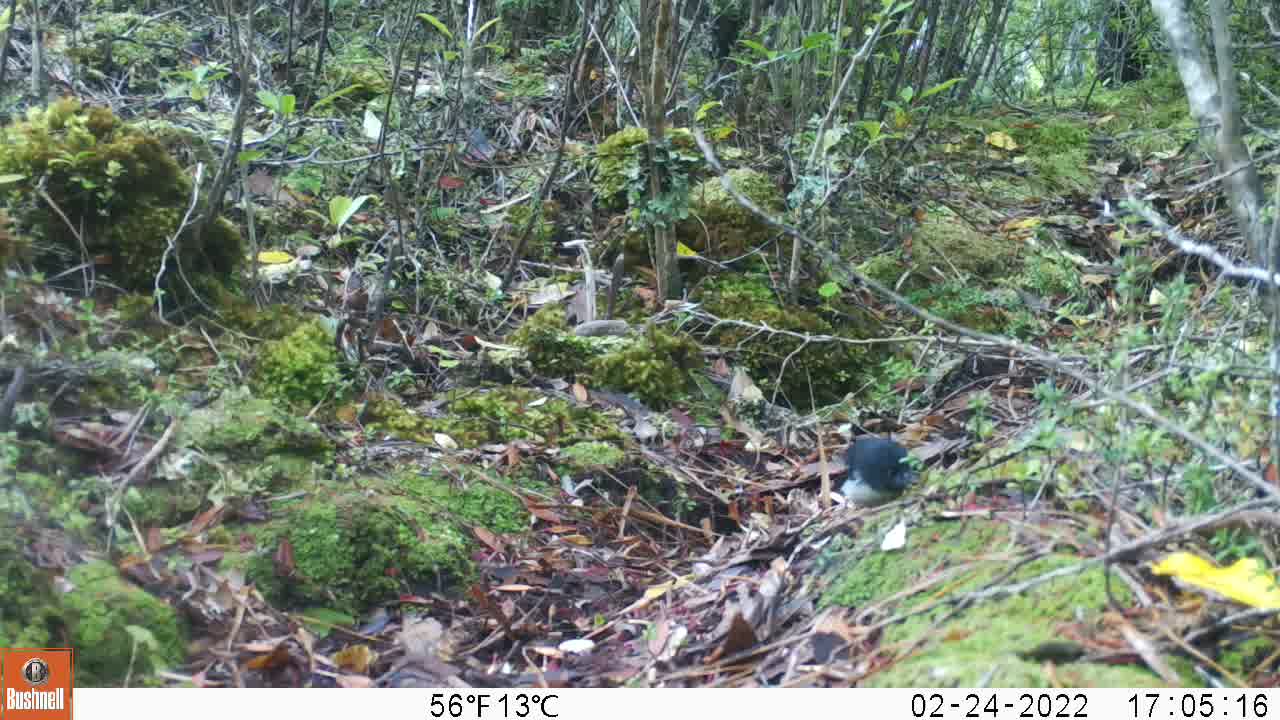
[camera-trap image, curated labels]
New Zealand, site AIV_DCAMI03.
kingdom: Animalia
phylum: Chordata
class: Aves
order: Passeriformes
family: Petroicidae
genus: Petroica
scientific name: Petroica macrocephala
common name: tomtit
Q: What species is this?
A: Tomtit (Petroica macrocephala).